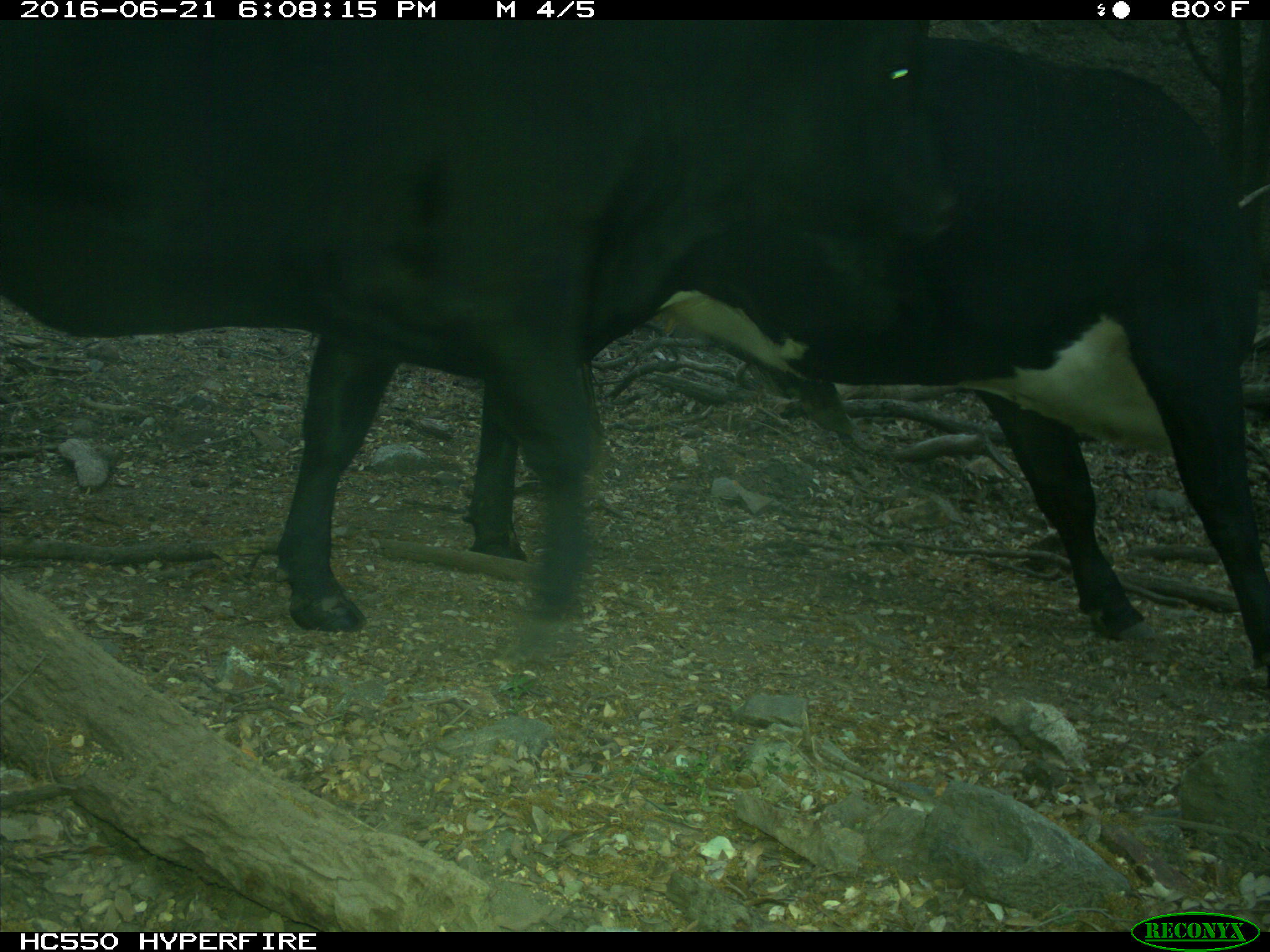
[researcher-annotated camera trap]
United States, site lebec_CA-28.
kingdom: Animalia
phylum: Chordata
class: Mammalia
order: Artiodactyla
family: Bovidae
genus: Bos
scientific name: Bos taurus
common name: domestic cow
Bos taurus (domestic cow).